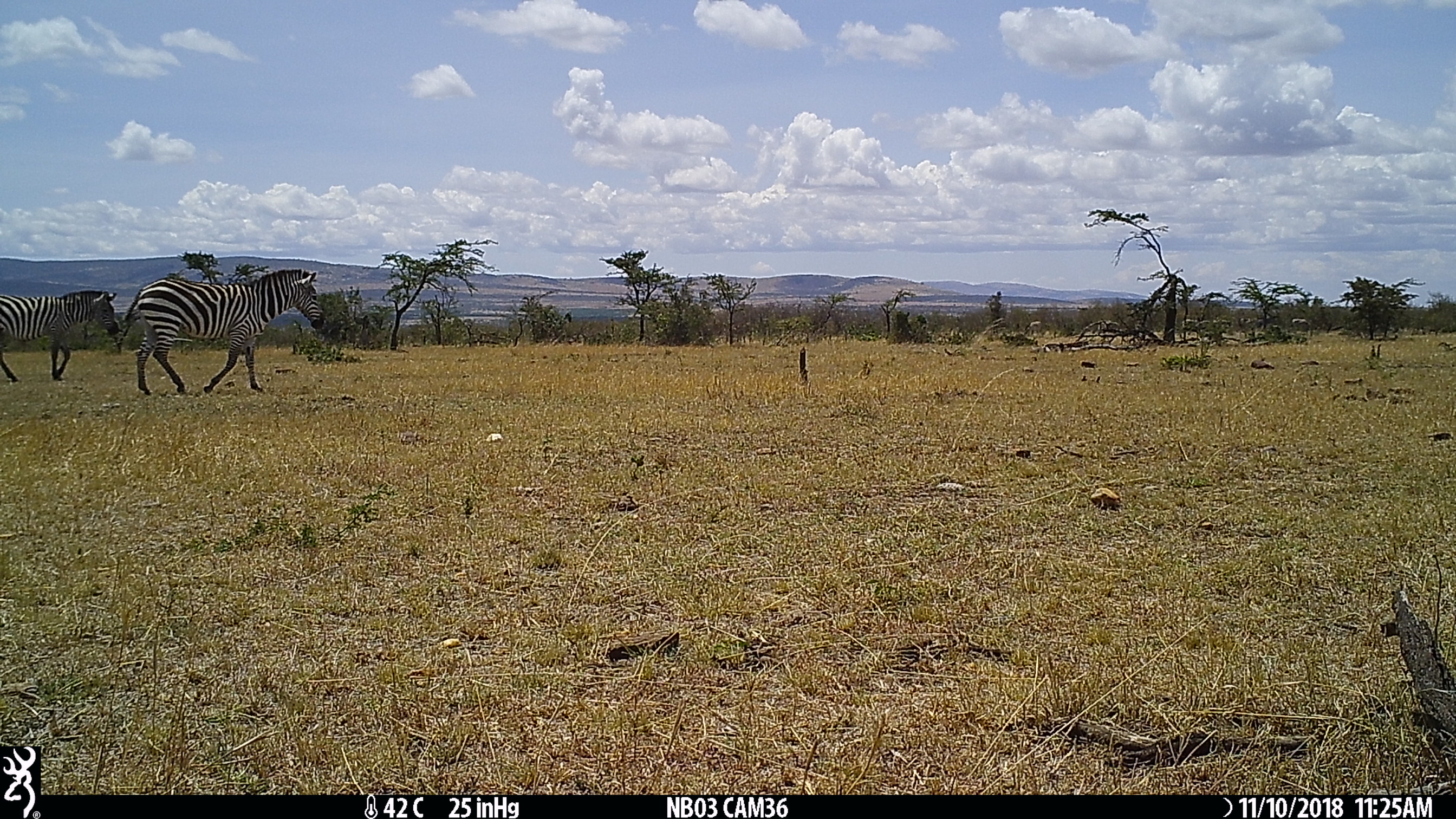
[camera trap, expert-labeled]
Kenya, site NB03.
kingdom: Animalia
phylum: Chordata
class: Mammalia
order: Perissodactyla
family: Equidae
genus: Equus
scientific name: Equus quagga burchellii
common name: burchell's zebra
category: zebra